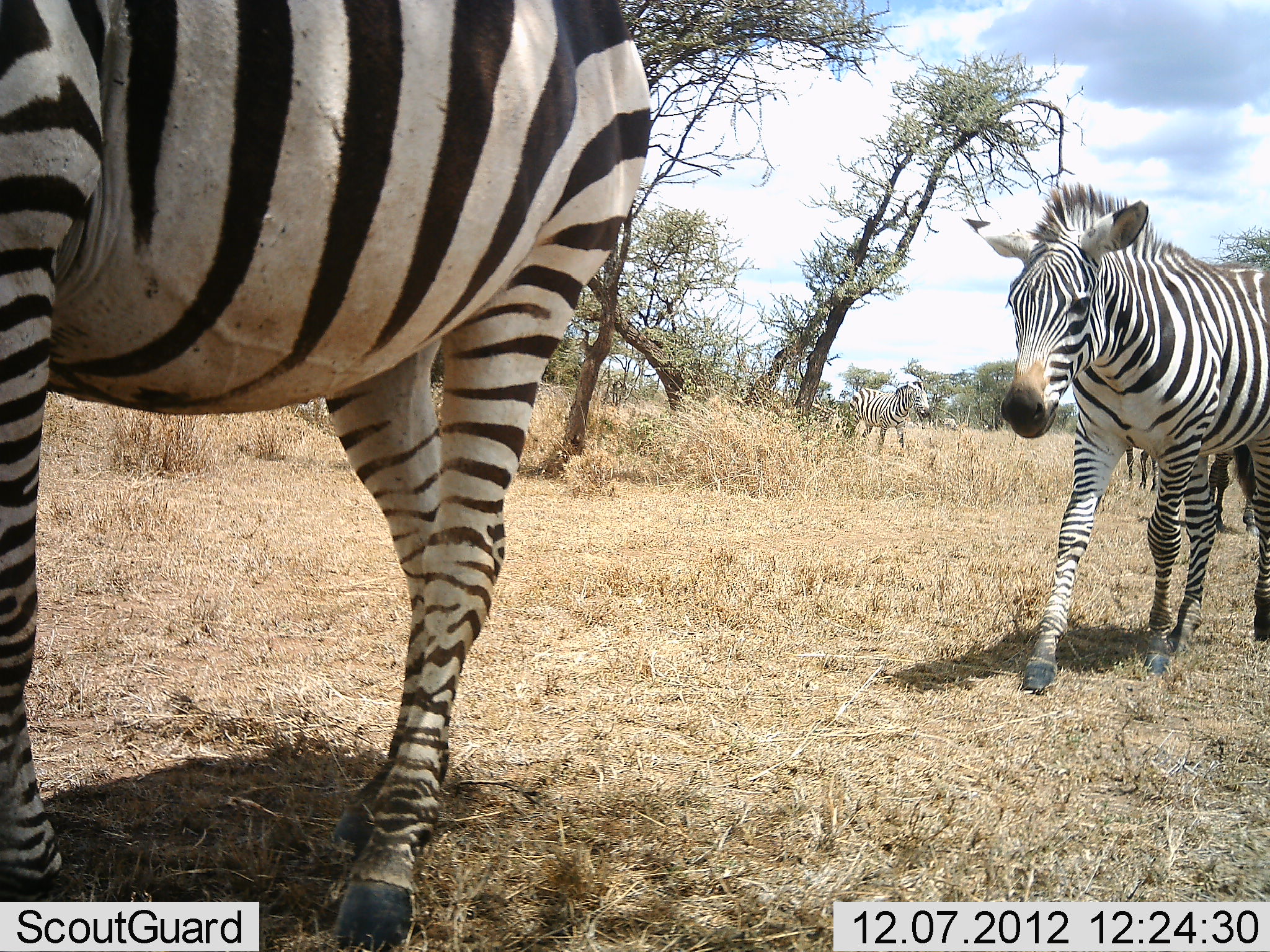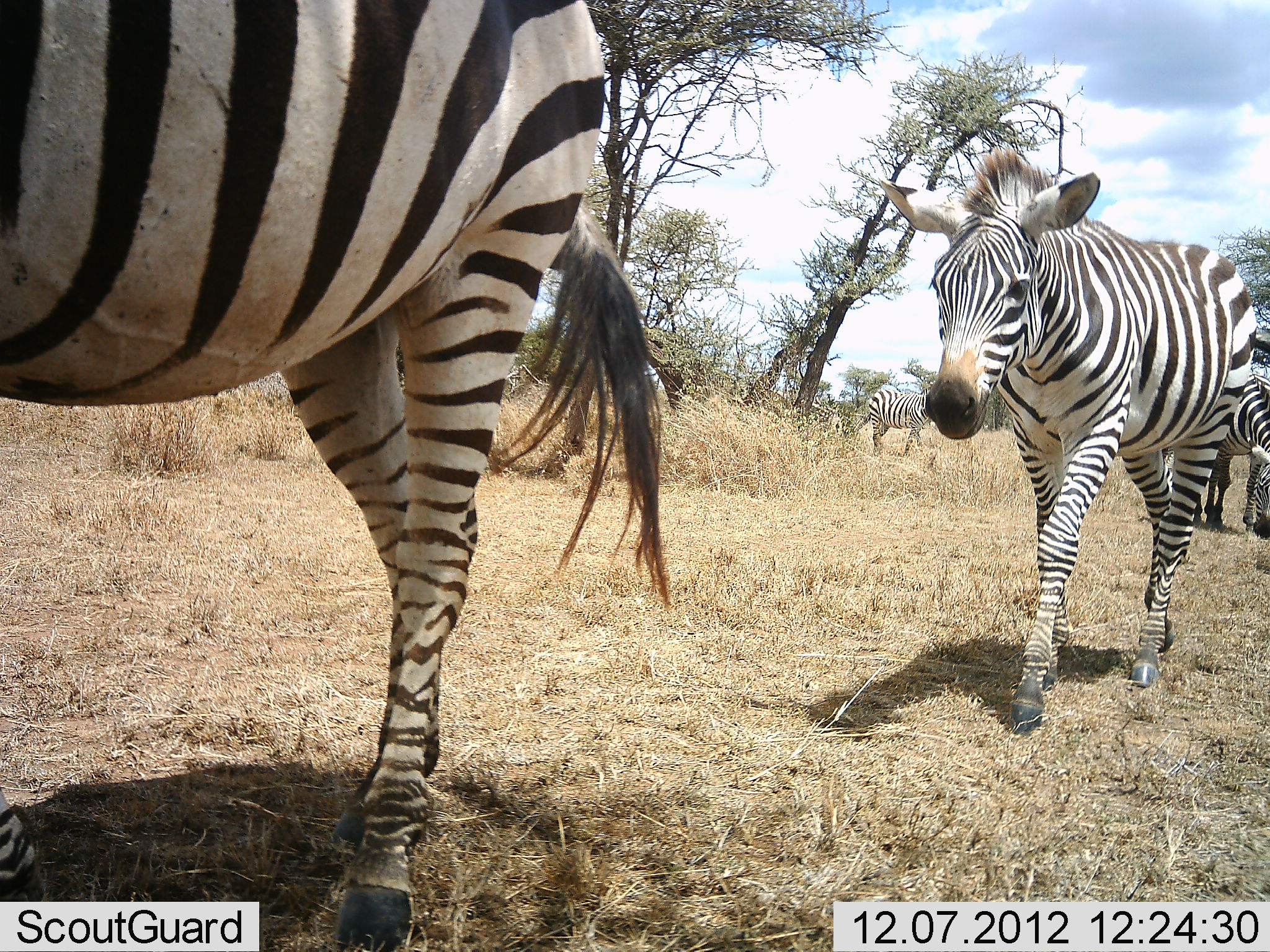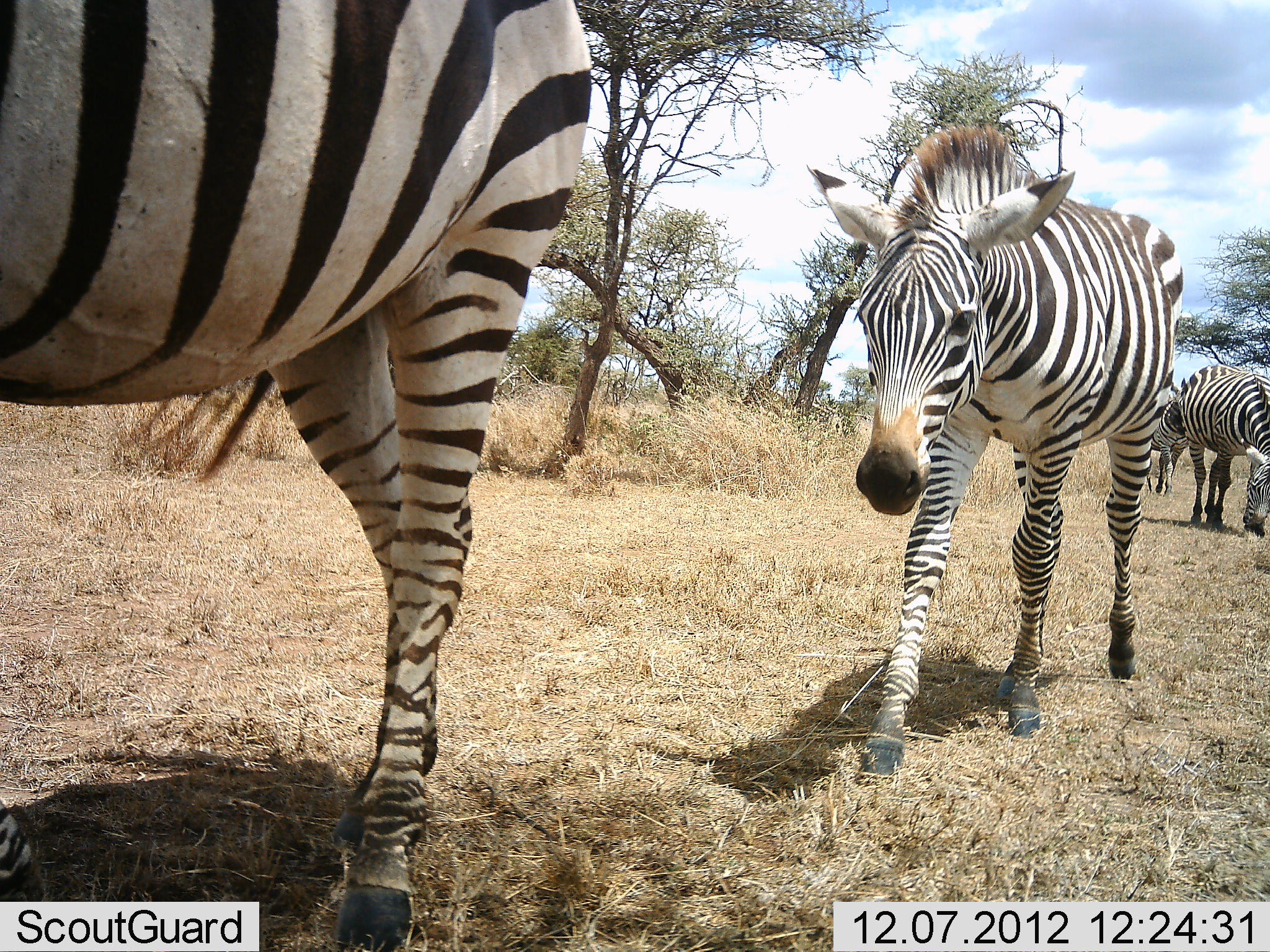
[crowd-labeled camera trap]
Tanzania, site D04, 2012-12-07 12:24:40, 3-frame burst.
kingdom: Animalia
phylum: Chordata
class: Mammalia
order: Perissodactyla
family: Equidae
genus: Equus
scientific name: Equus quagga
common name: plains zebra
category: zebra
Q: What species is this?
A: Zebra (plains zebra) (Equus quagga).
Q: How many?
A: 4.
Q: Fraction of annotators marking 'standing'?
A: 6%.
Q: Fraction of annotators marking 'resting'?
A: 0%.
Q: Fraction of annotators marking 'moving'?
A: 100%.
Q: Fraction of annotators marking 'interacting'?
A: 0%.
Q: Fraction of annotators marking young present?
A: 18%.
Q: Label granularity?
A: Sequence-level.